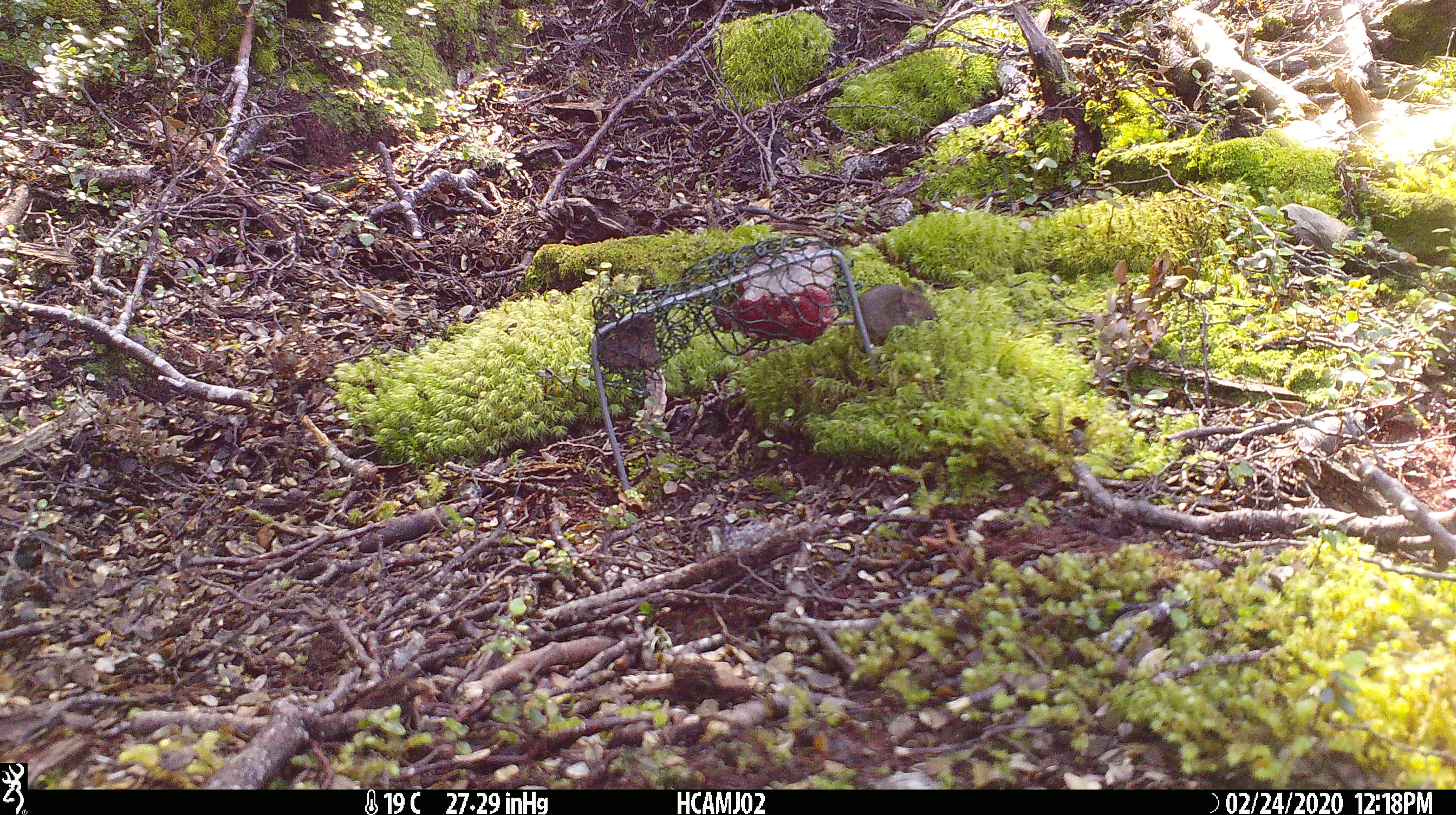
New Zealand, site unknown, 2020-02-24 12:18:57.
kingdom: Animalia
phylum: Chordata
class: Mammalia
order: Rodentia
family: Muridae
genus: Mus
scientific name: Mus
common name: mouse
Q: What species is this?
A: Mouse (Mus).